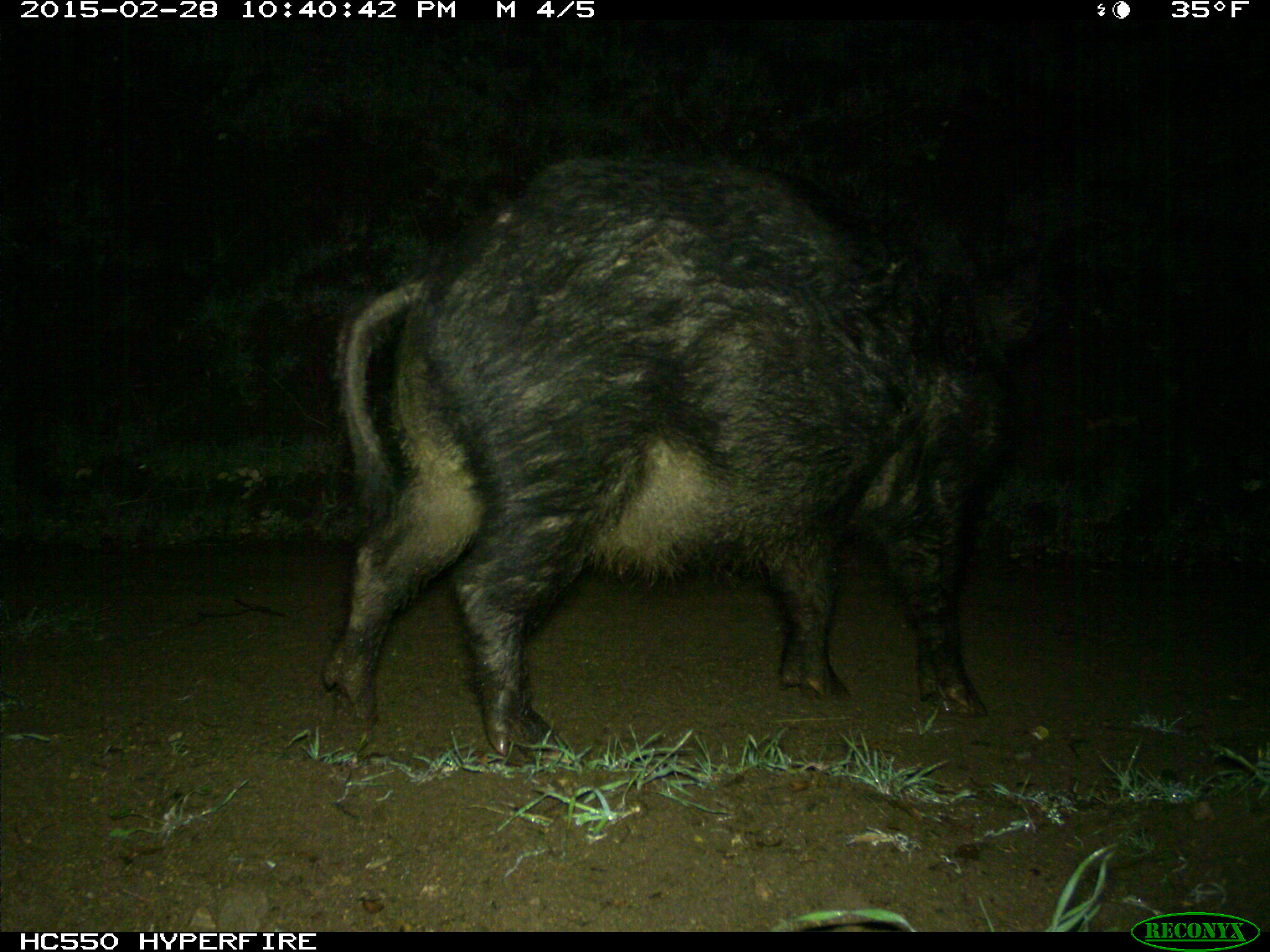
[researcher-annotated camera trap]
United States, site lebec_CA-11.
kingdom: Animalia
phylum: Chordata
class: Mammalia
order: Artiodactyla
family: Suidae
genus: Sus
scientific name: Sus scrofa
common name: wild boar